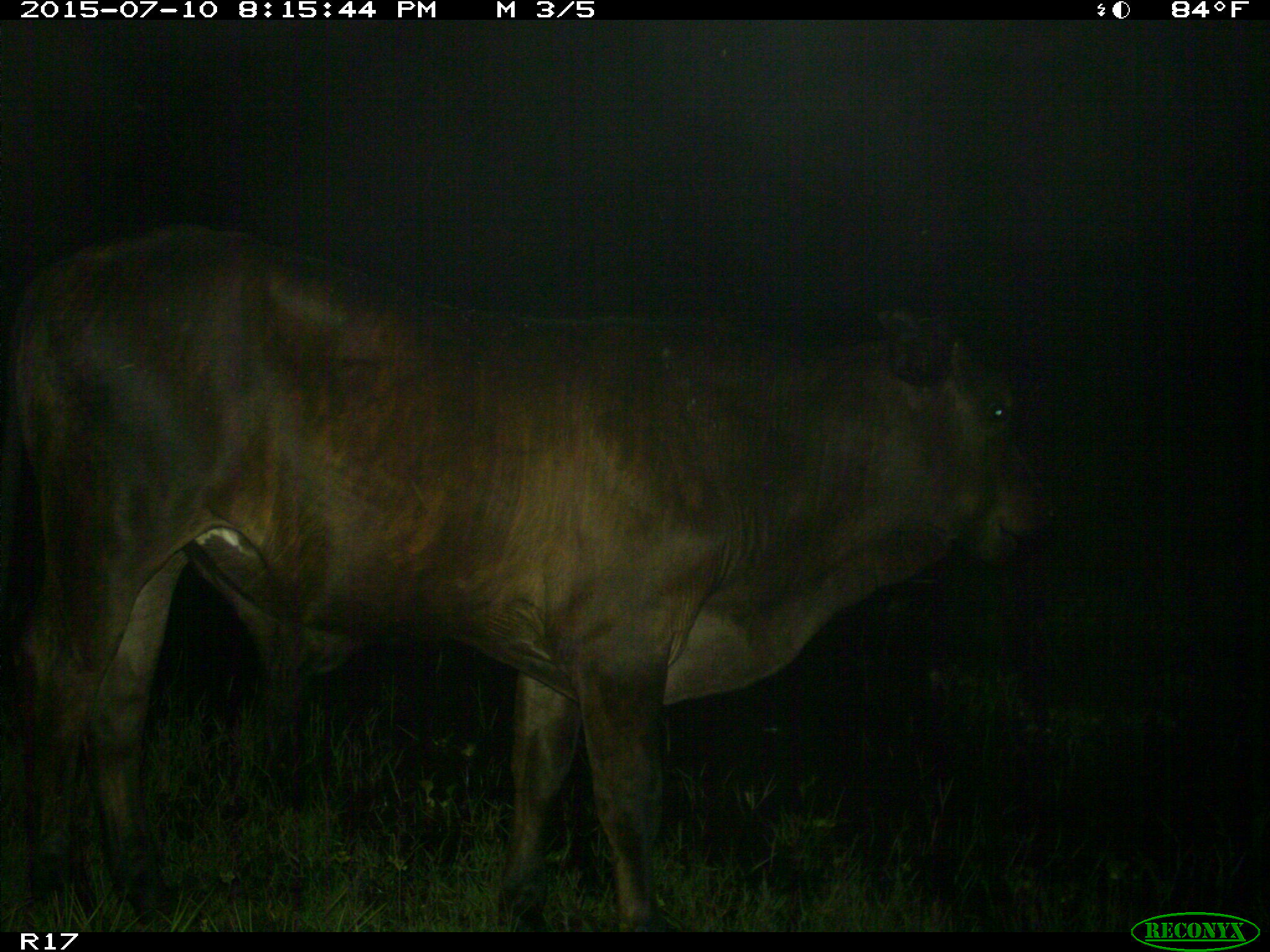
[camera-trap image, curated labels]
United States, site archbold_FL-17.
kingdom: Animalia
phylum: Chordata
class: Mammalia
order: Artiodactyla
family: Bovidae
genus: Bos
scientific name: Bos taurus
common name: domestic cow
Bos taurus (domestic cow).